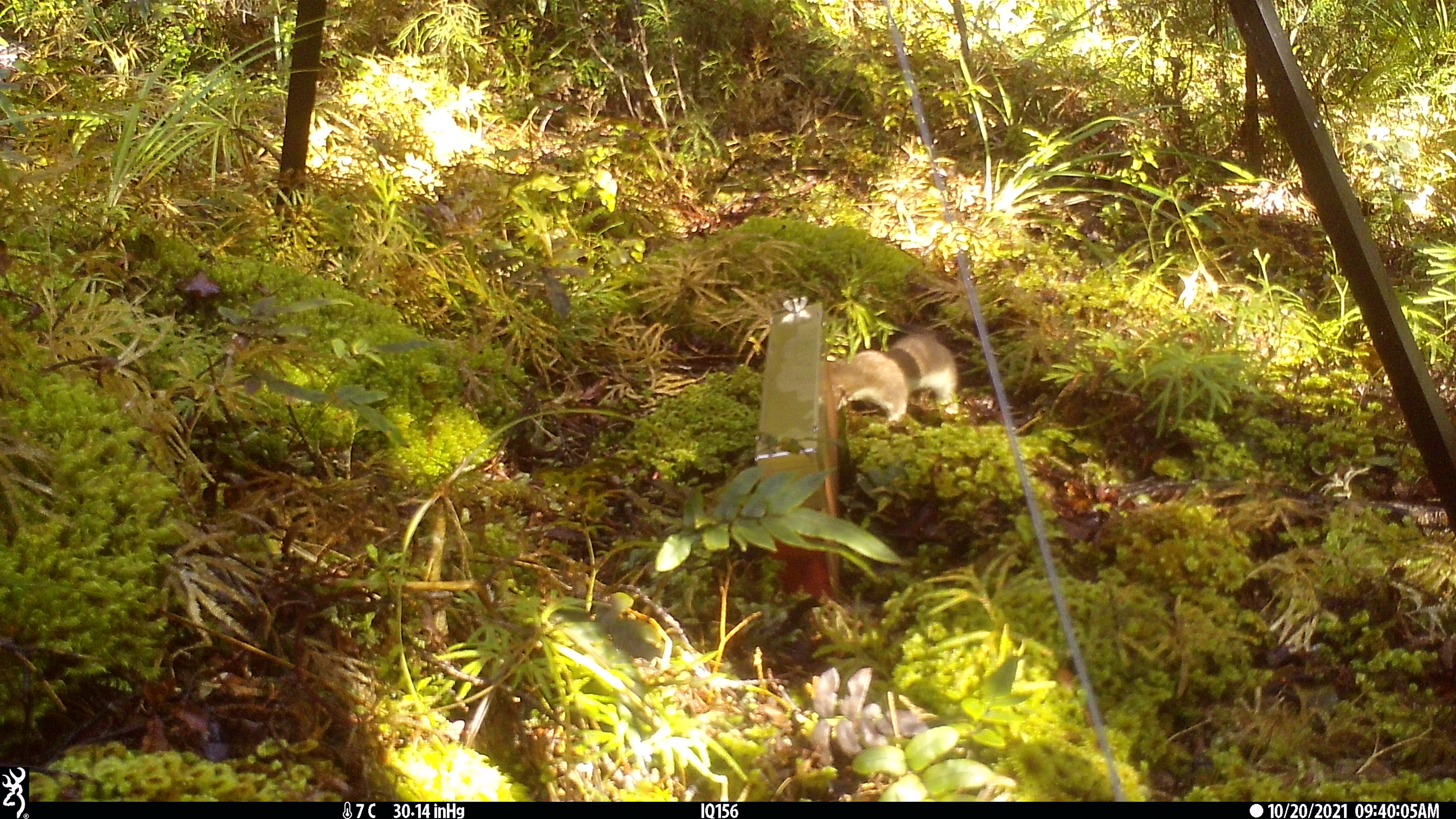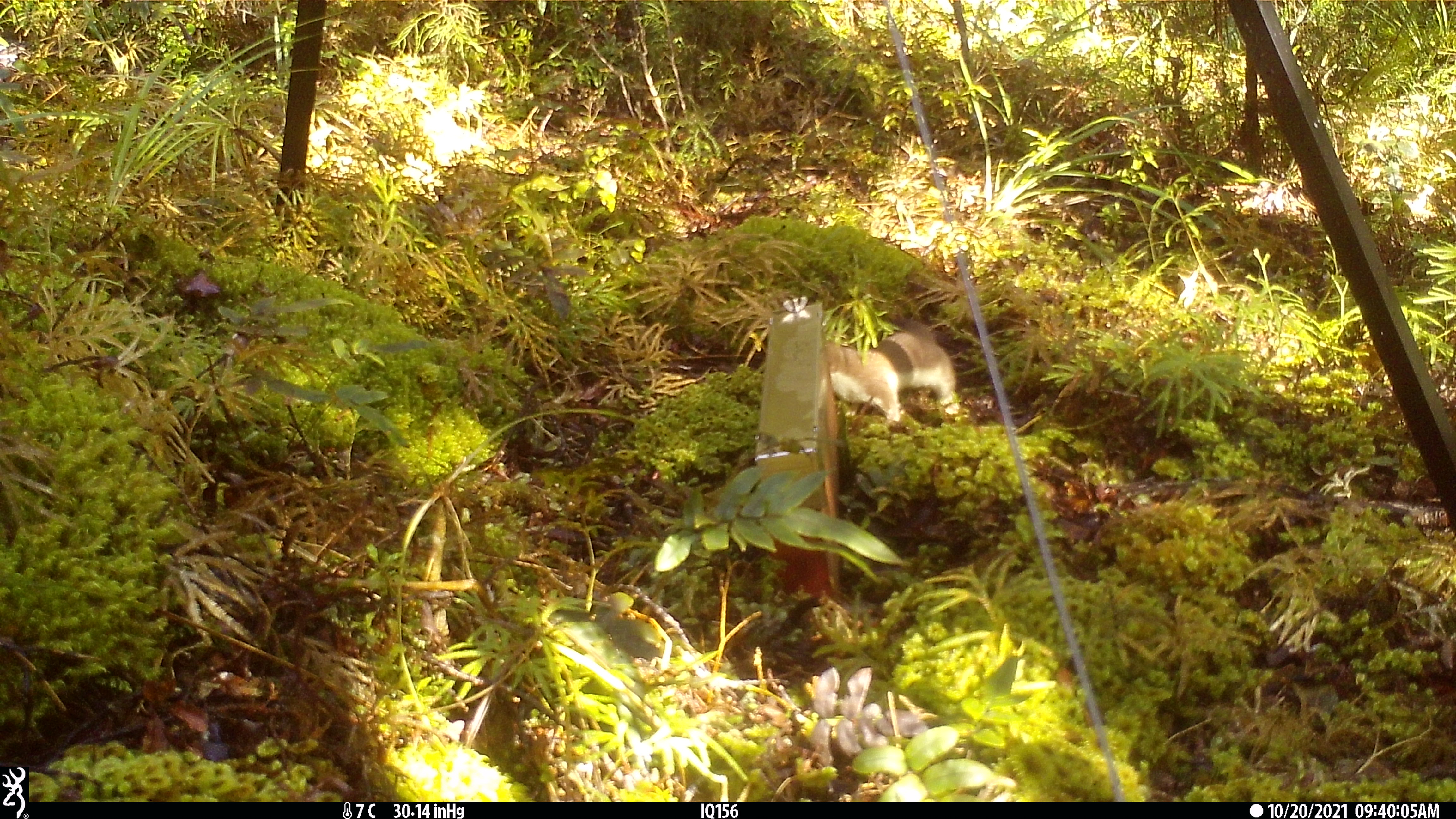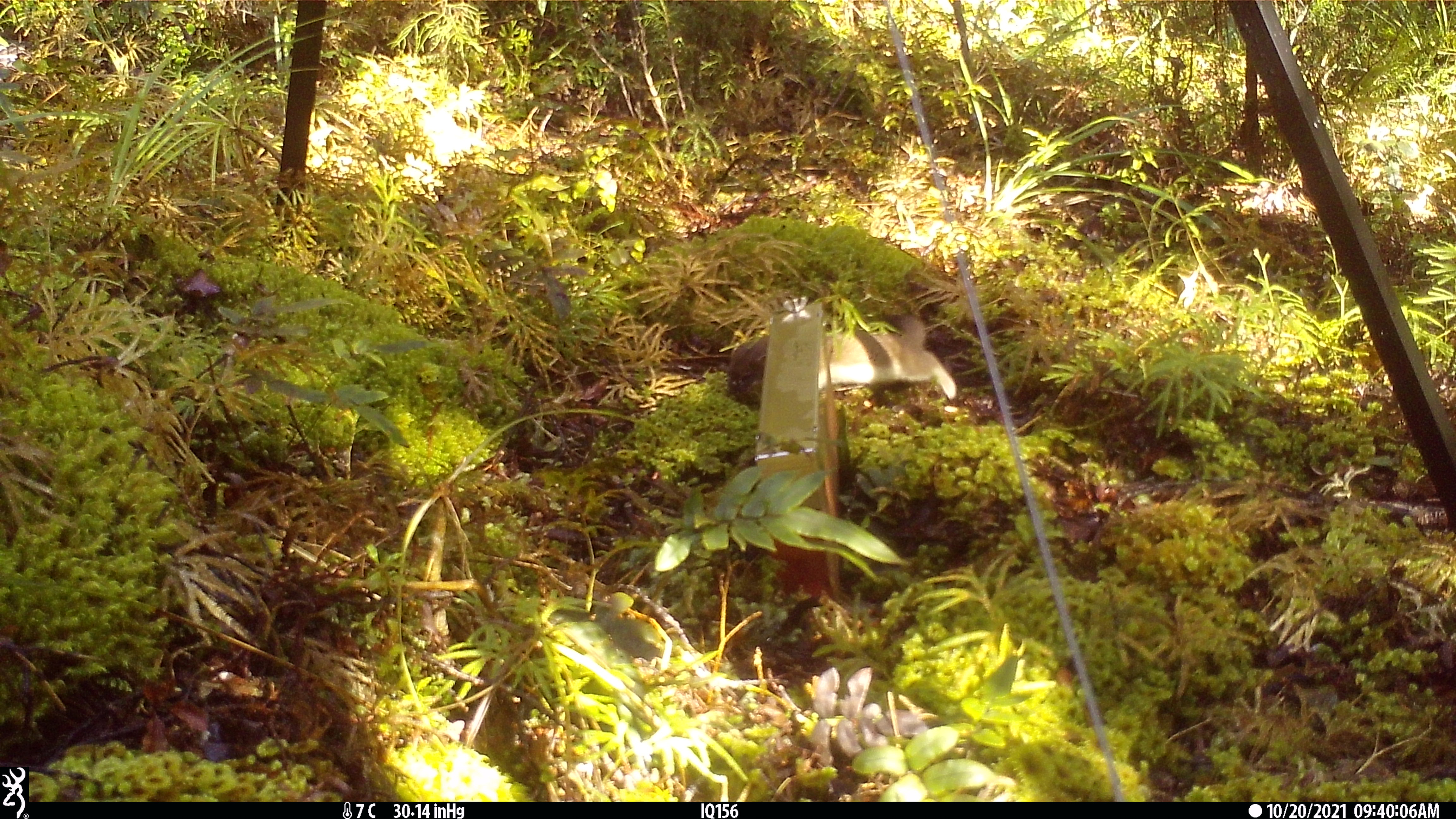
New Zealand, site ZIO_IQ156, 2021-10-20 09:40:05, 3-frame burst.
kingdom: Animalia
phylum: Chordata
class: Mammalia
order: Carnivora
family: Mustelidae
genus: Mustela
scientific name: Mustela erminea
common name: stoat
Stoat (Mustela erminea).